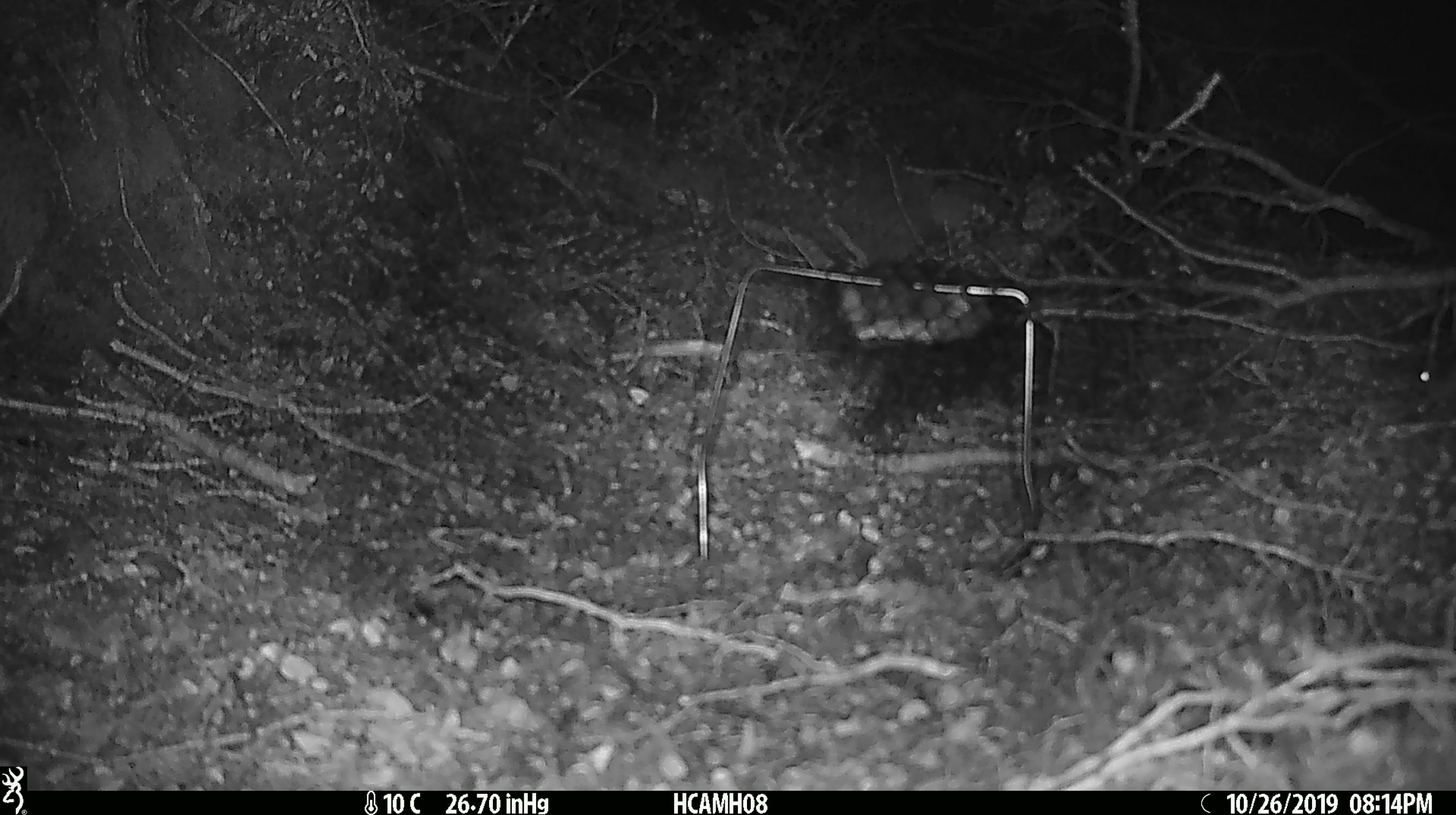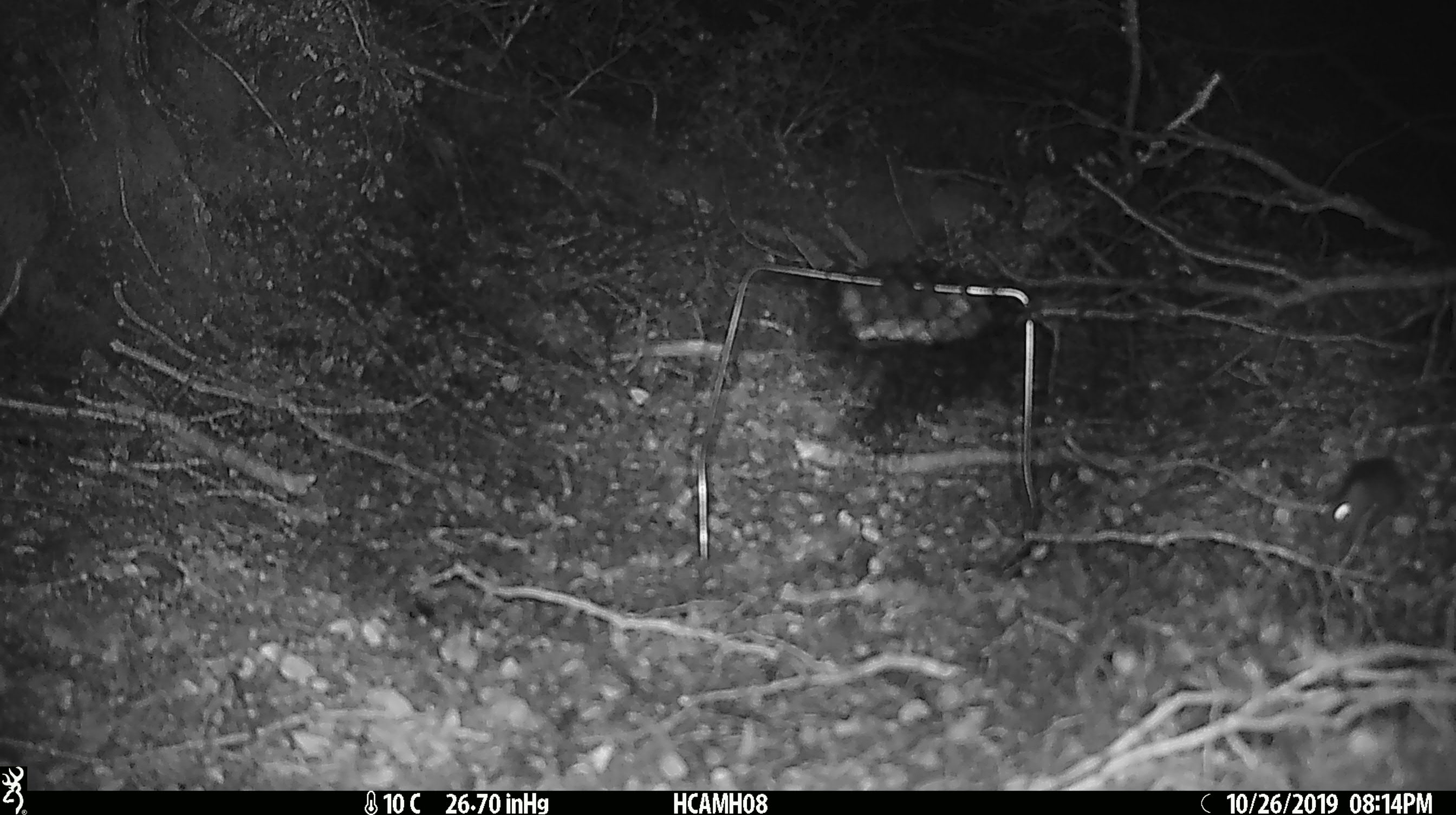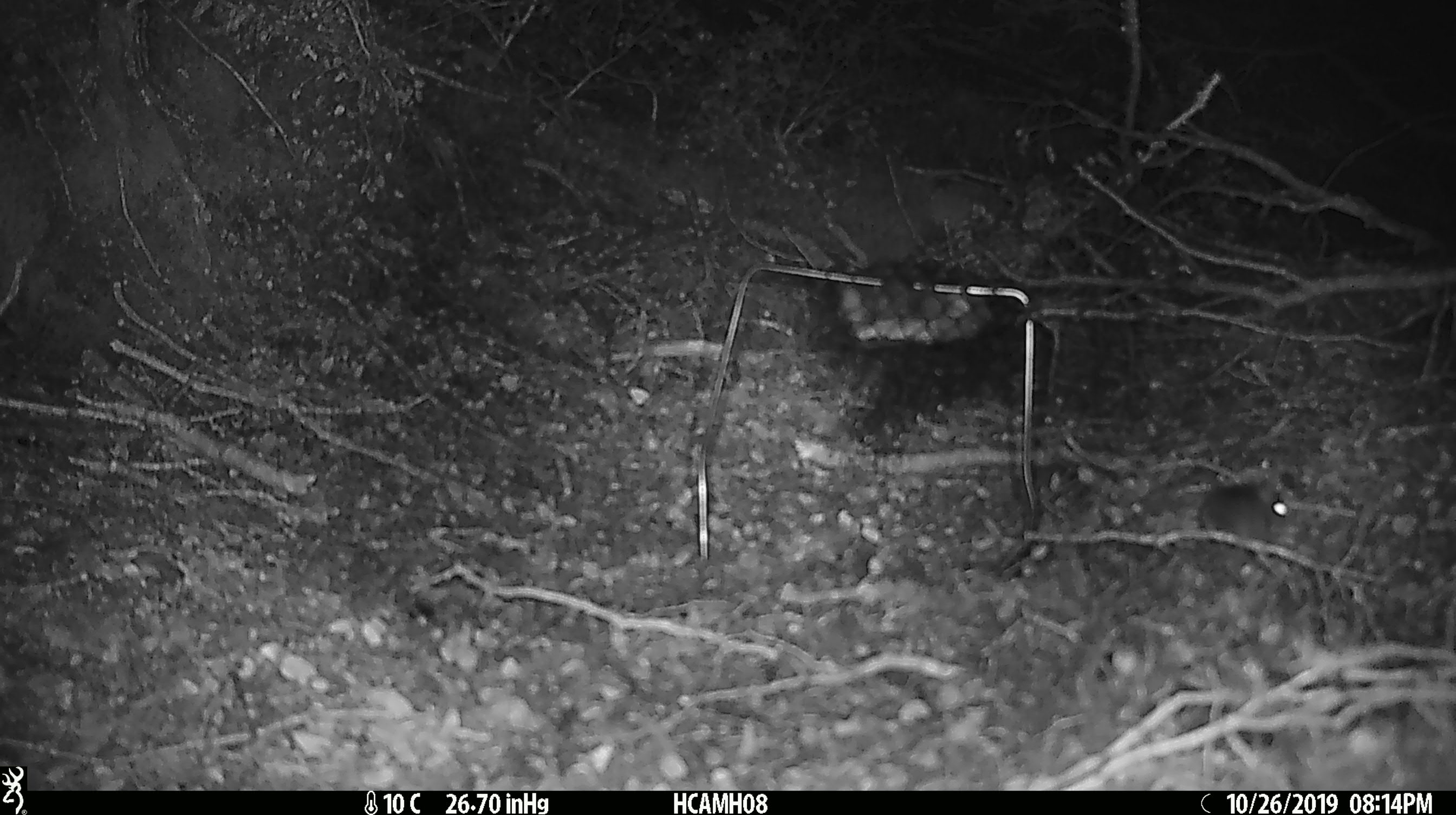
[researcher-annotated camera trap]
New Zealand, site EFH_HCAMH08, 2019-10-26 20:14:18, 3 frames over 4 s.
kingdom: Animalia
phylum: Chordata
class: Mammalia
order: Rodentia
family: Muridae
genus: Mus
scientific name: Mus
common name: mouse